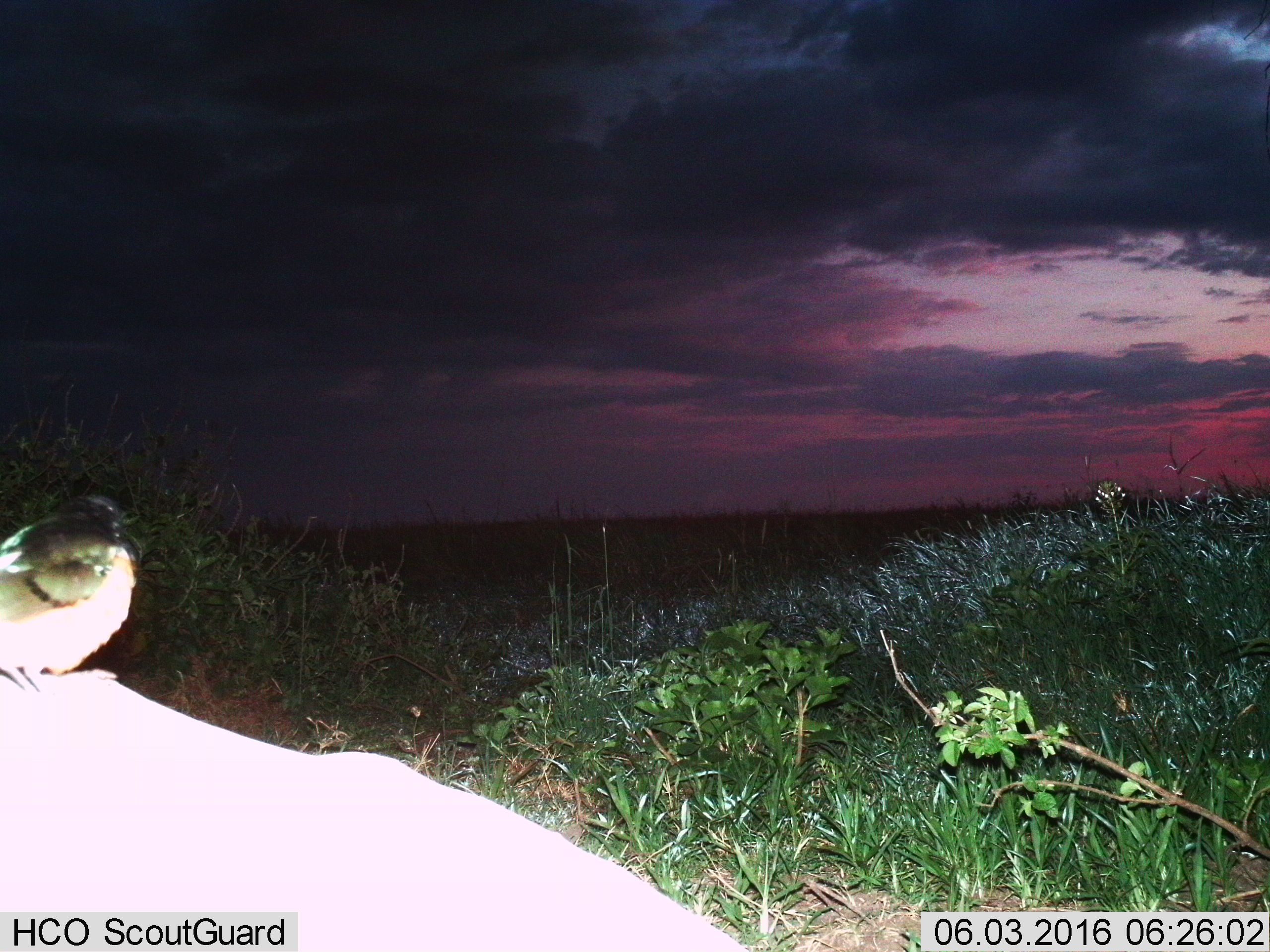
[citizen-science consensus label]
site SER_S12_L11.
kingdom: Animalia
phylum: Chordata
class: Aves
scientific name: Aves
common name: bird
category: birdother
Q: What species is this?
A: Birdother (bird) (Aves).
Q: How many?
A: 1.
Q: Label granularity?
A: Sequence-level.